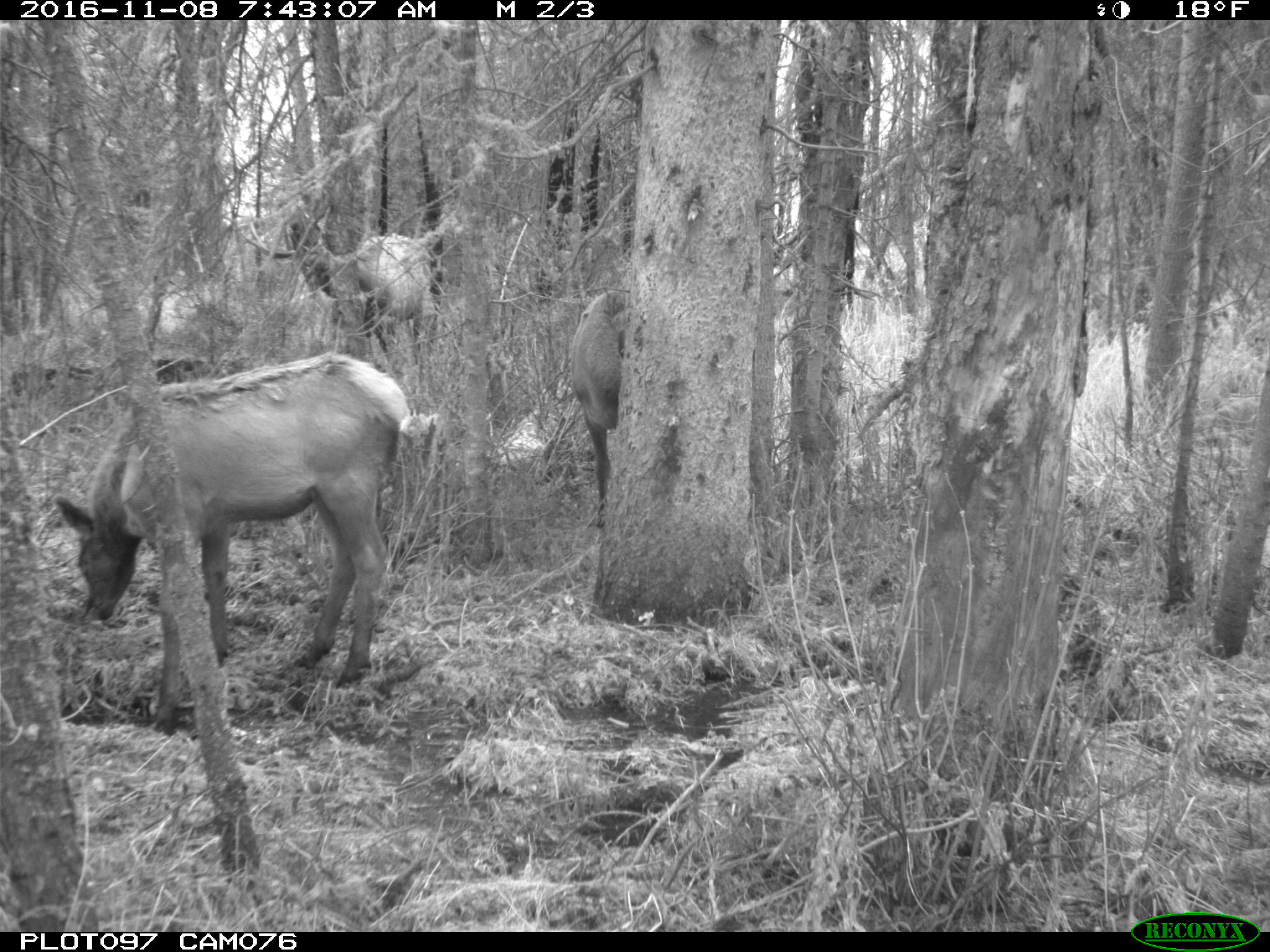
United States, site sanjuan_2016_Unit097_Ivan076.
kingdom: Animalia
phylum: Chordata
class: Mammalia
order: Artiodactyla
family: Cervidae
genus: Cervus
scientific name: Cervus elaphus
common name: red deer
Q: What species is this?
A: Cervus elaphus (red deer).